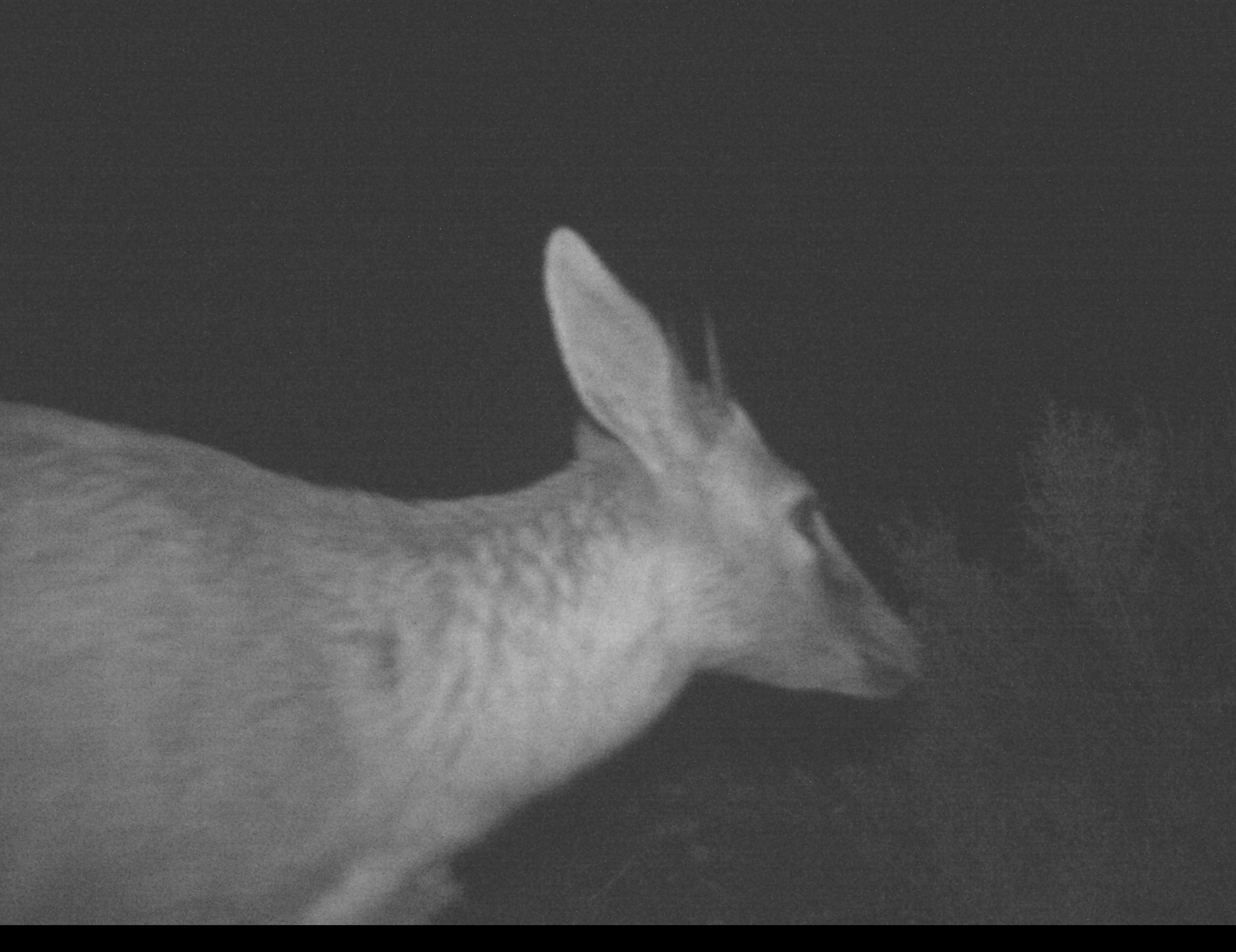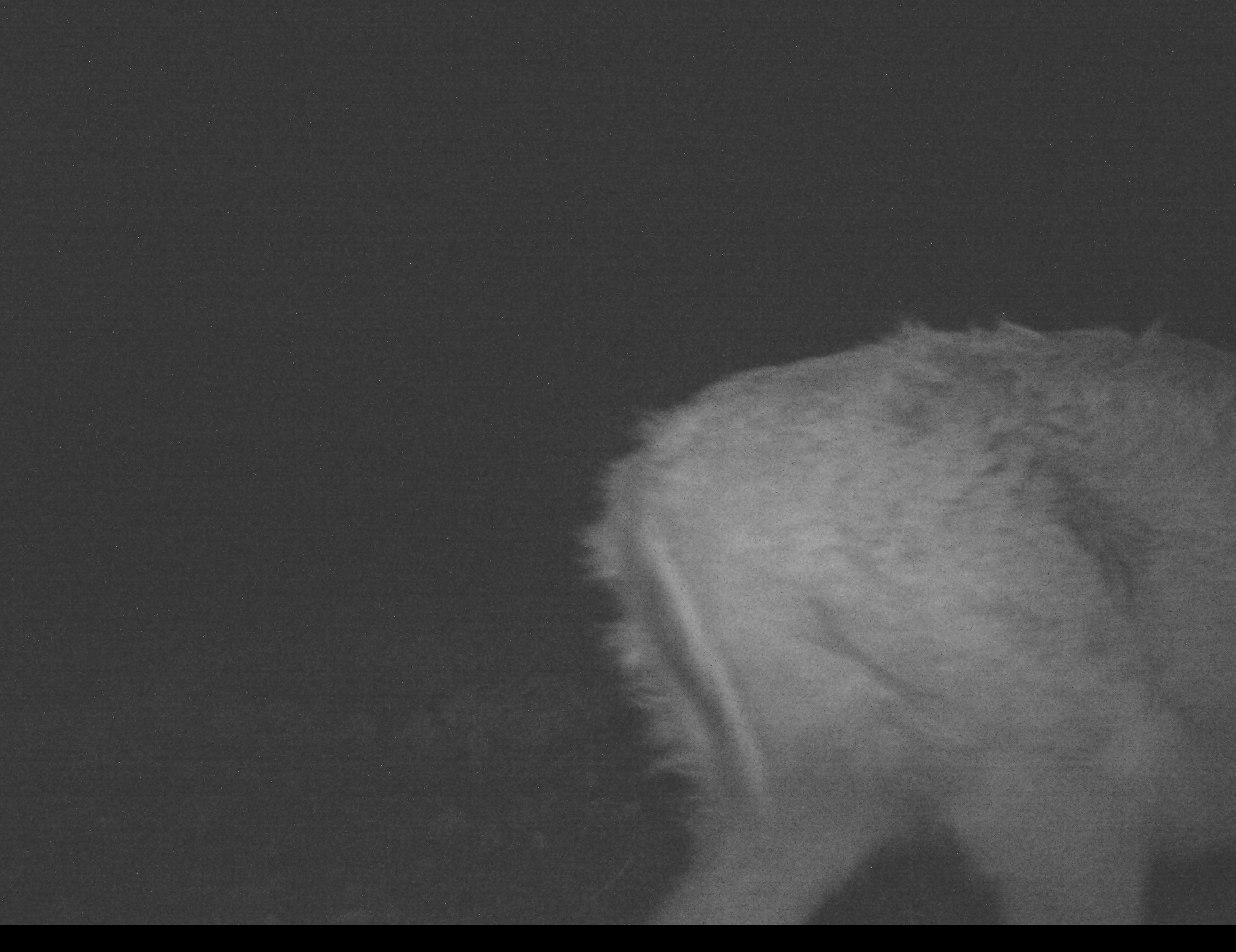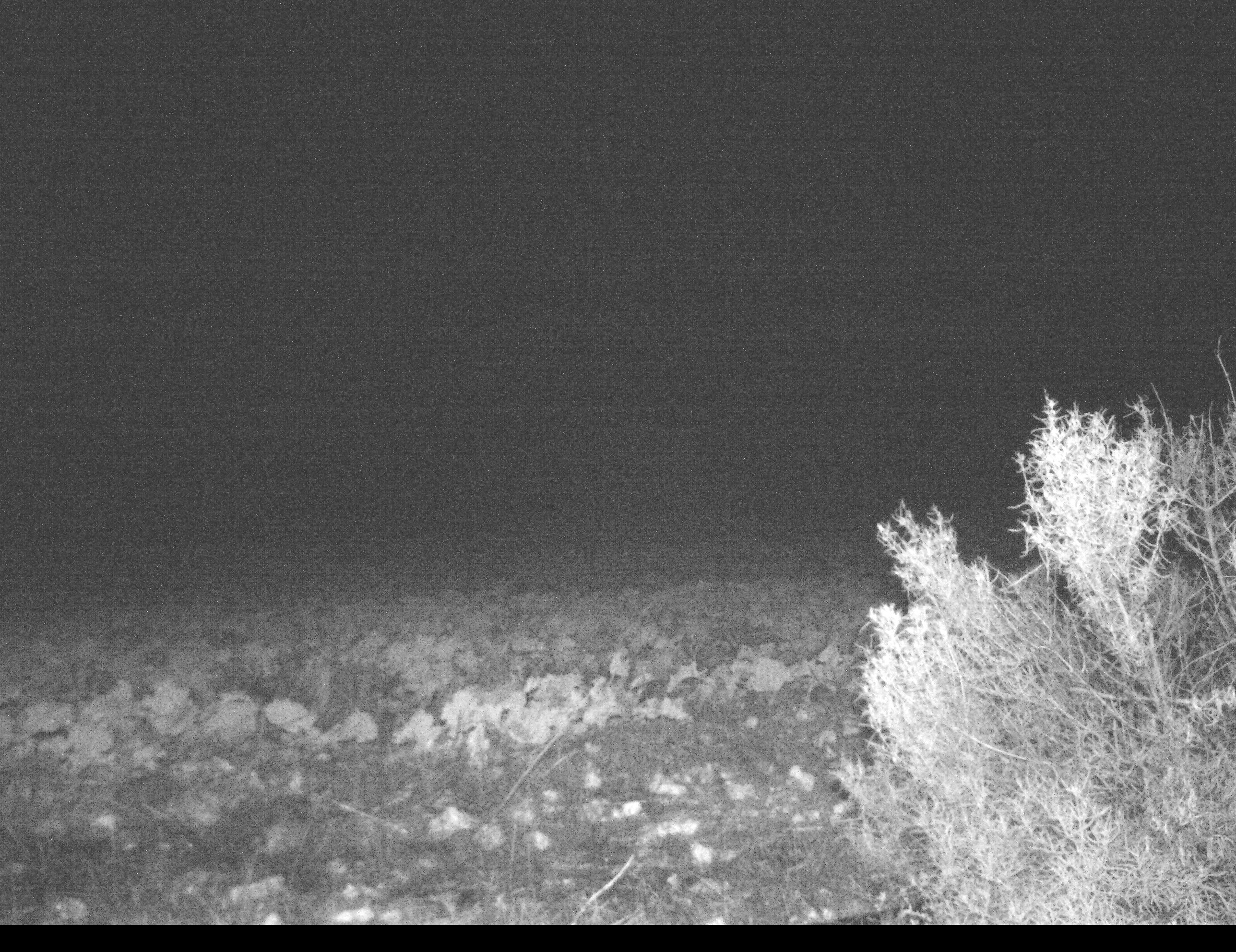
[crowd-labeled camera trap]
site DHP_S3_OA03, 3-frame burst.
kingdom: Animalia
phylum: Chordata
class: Mammalia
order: Artiodactyla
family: Bovidae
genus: Sylvicapra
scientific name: Sylvicapra grimmia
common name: common duiker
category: duikercommongrey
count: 1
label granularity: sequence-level